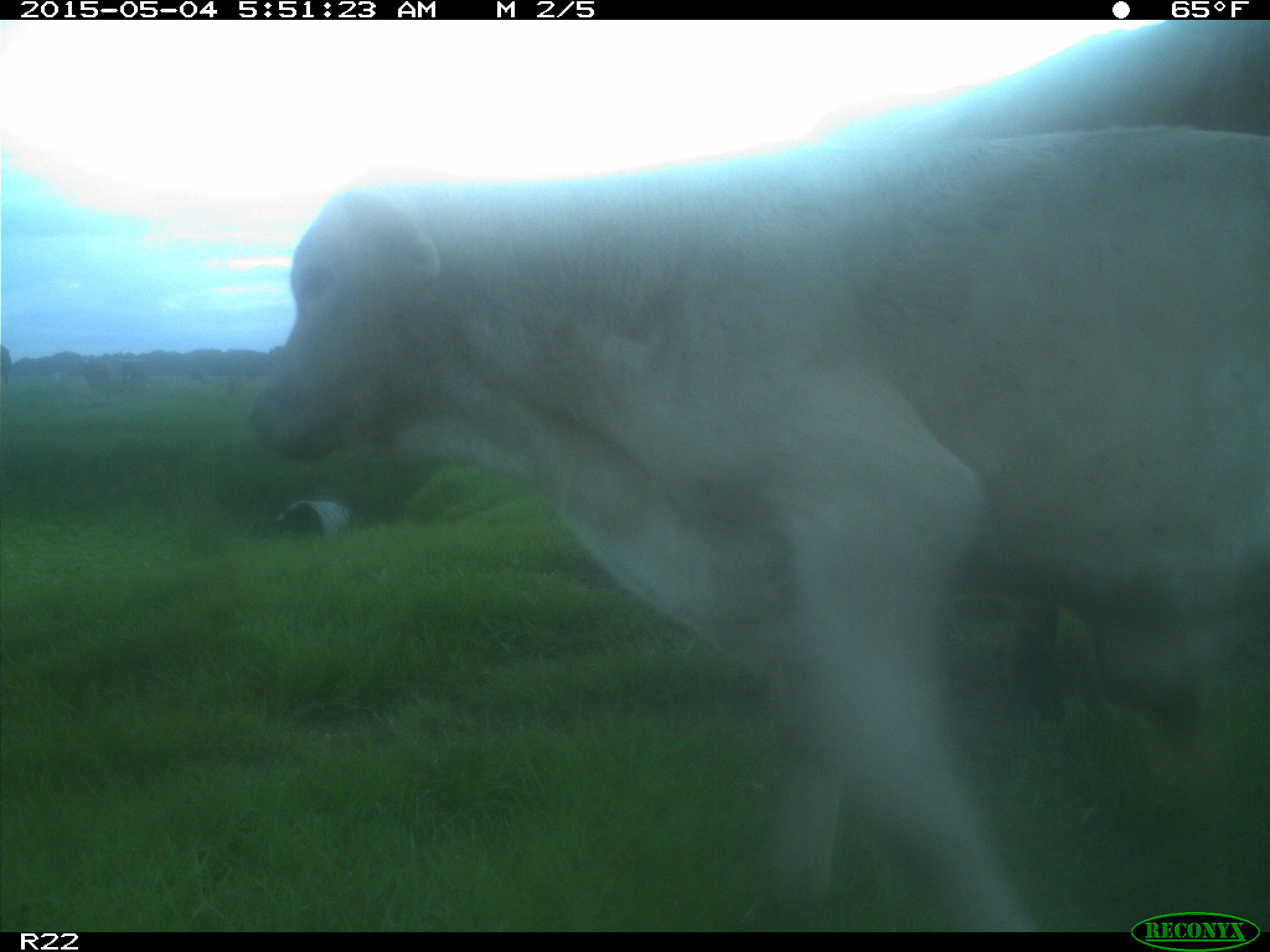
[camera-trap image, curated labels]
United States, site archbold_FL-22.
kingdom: Animalia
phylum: Chordata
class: Mammalia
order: Artiodactyla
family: Bovidae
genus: Bos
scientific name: Bos taurus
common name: domestic cow